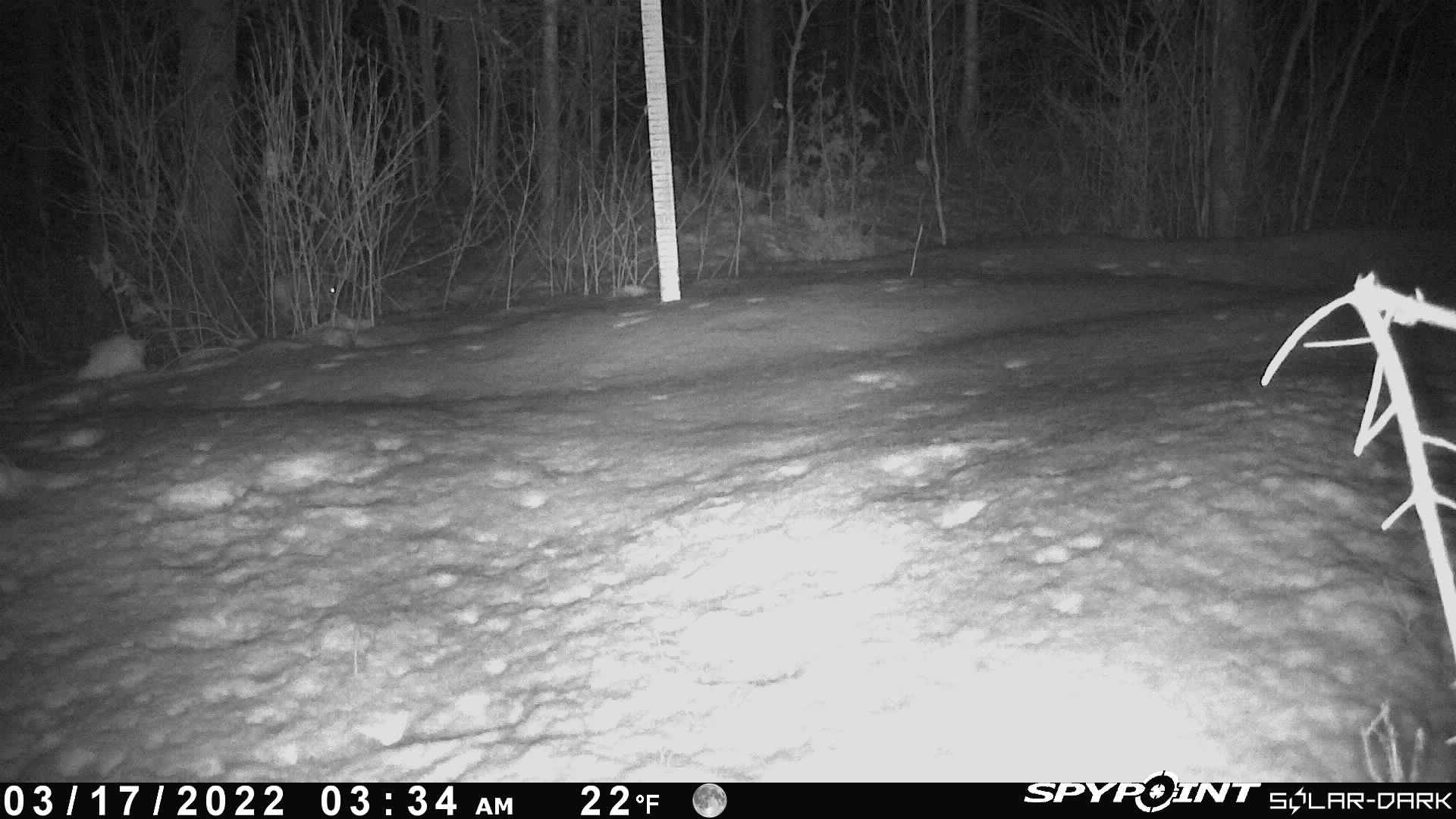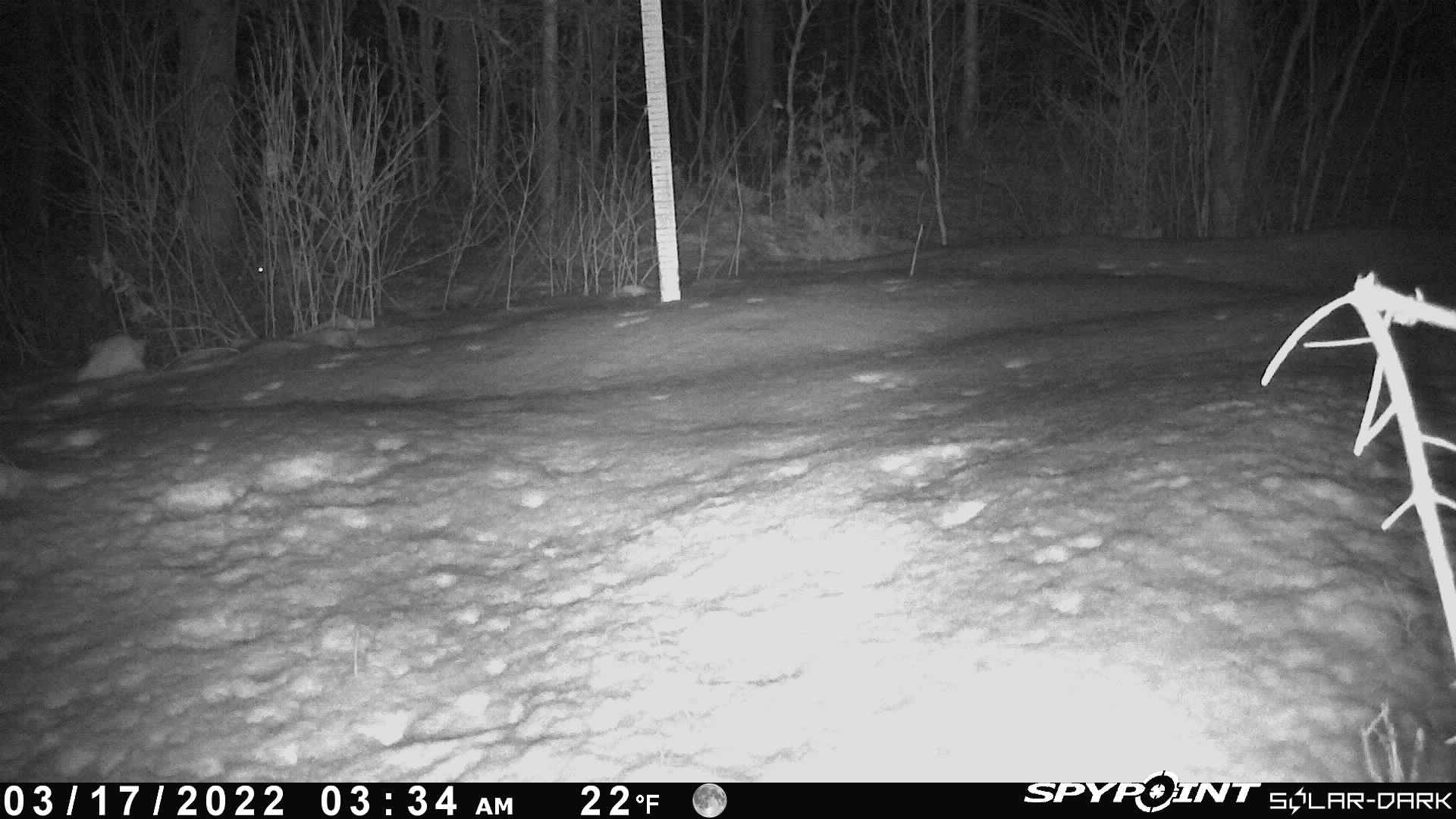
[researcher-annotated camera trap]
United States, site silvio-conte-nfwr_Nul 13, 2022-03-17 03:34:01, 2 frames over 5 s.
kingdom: Animalia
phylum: Chordata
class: Mammalia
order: Lagomorpha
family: Leporidae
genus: Lepus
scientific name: Lepus americanus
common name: snowshoe hare